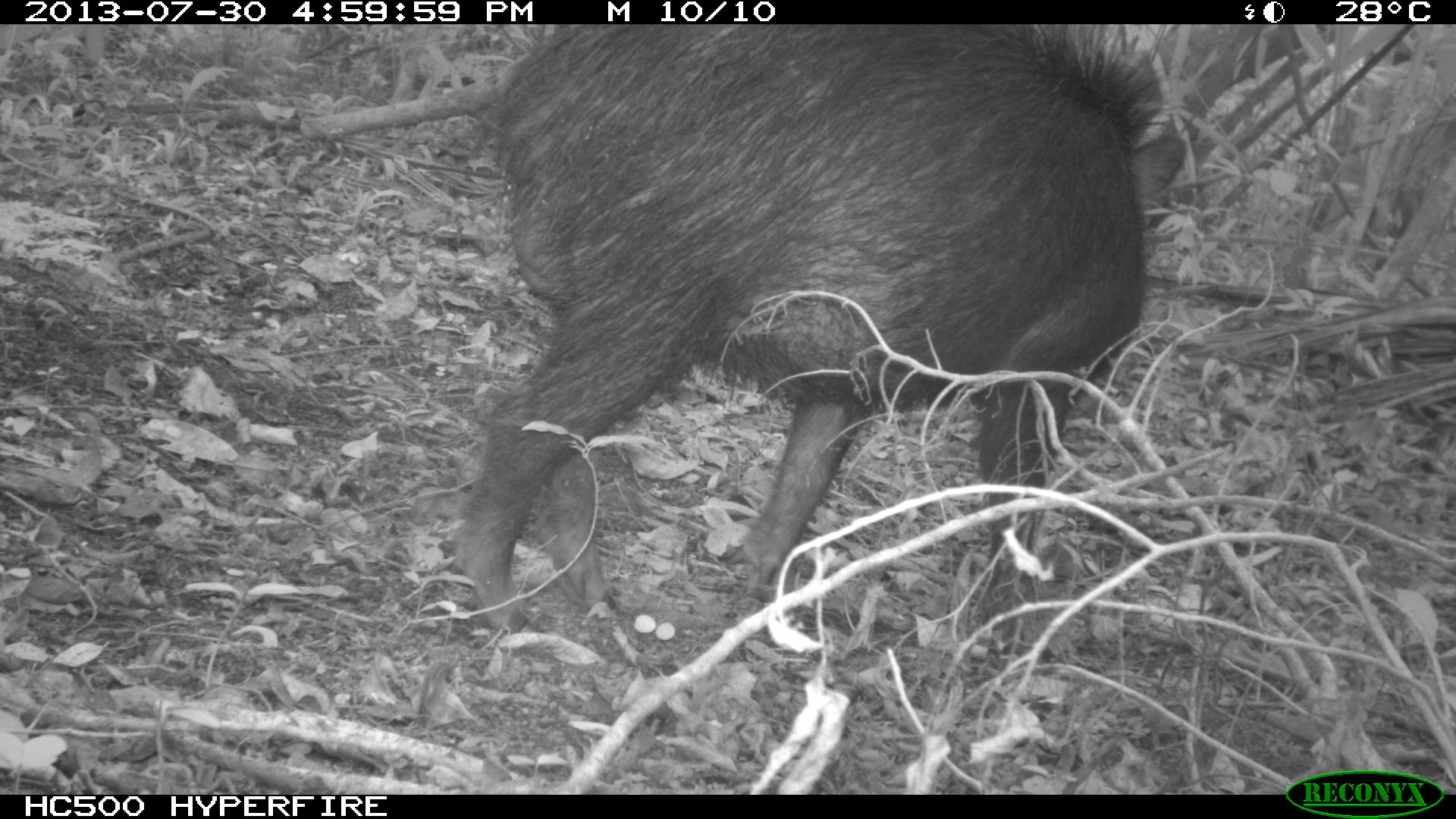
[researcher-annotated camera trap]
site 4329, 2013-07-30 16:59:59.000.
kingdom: Animalia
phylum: Chordata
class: Mammalia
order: Artiodactyla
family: Tayassuidae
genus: Tayassu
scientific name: Tayassu pecari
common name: white-lipped peccary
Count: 1.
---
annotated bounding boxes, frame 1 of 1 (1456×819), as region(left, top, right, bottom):
tayassu pecari: region(448, 24, 1189, 629)